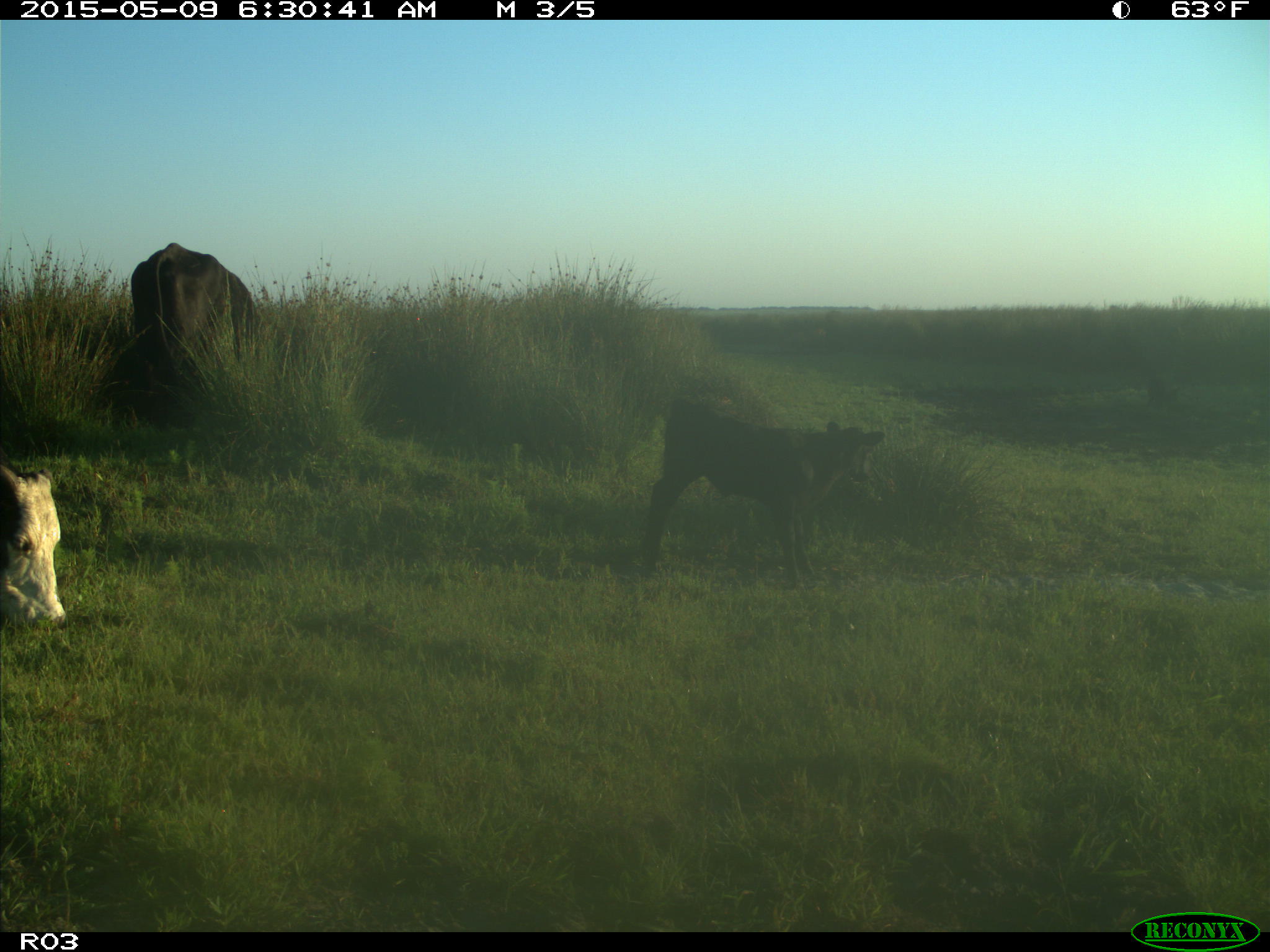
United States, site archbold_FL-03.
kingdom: Animalia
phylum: Chordata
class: Mammalia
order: Artiodactyla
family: Bovidae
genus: Bos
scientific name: Bos taurus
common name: domestic cow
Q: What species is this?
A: Bos taurus (domestic cow).